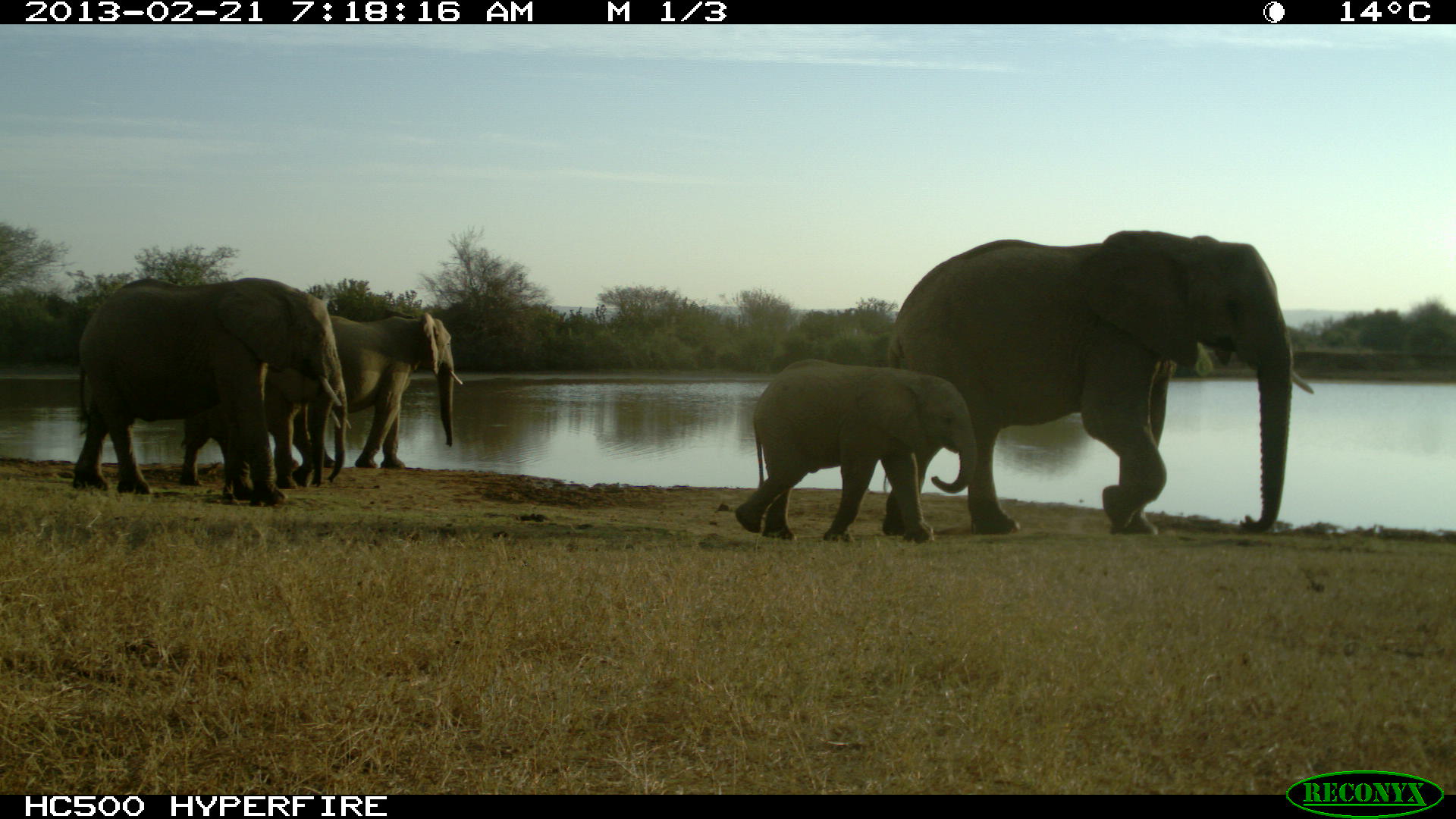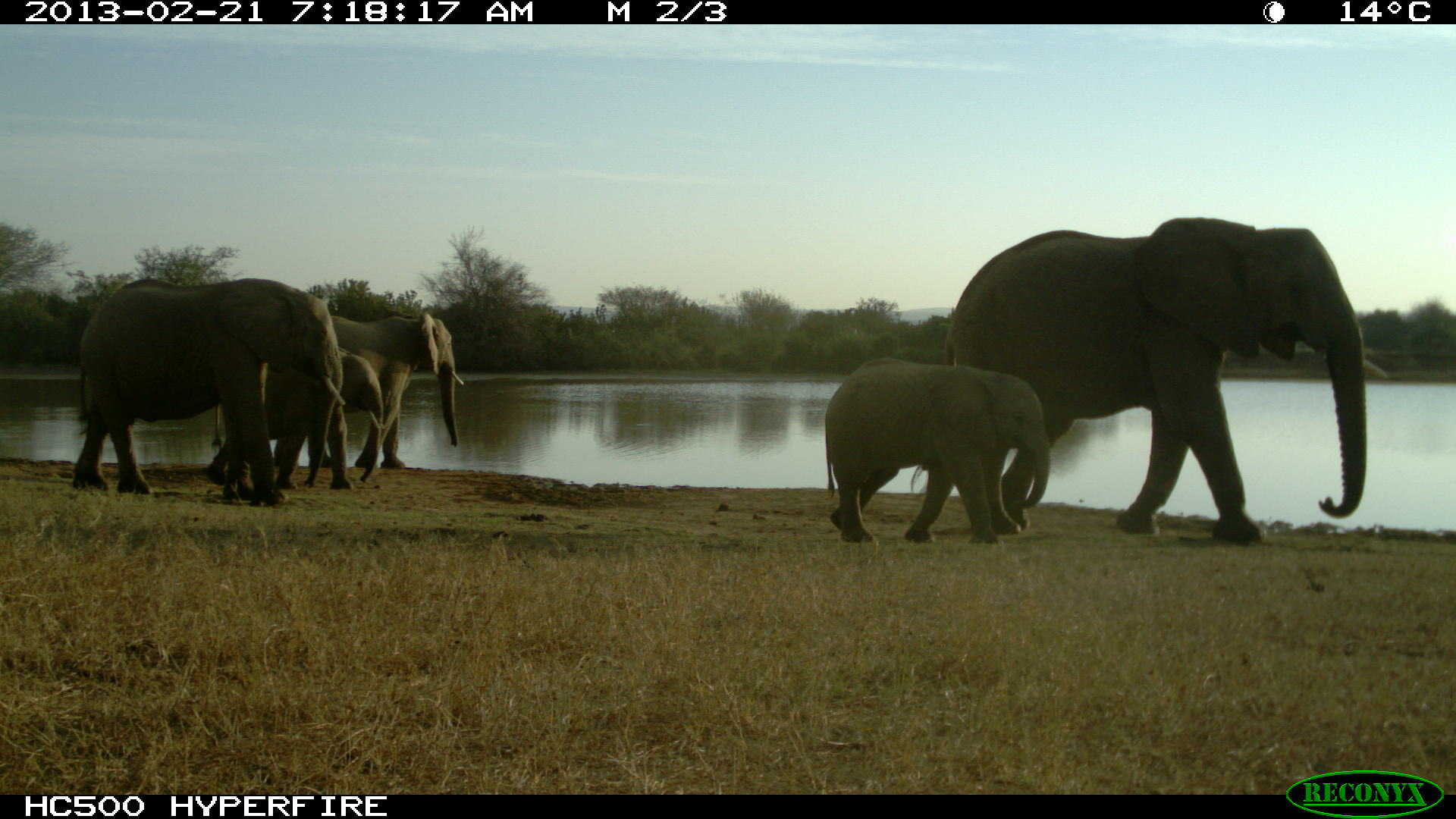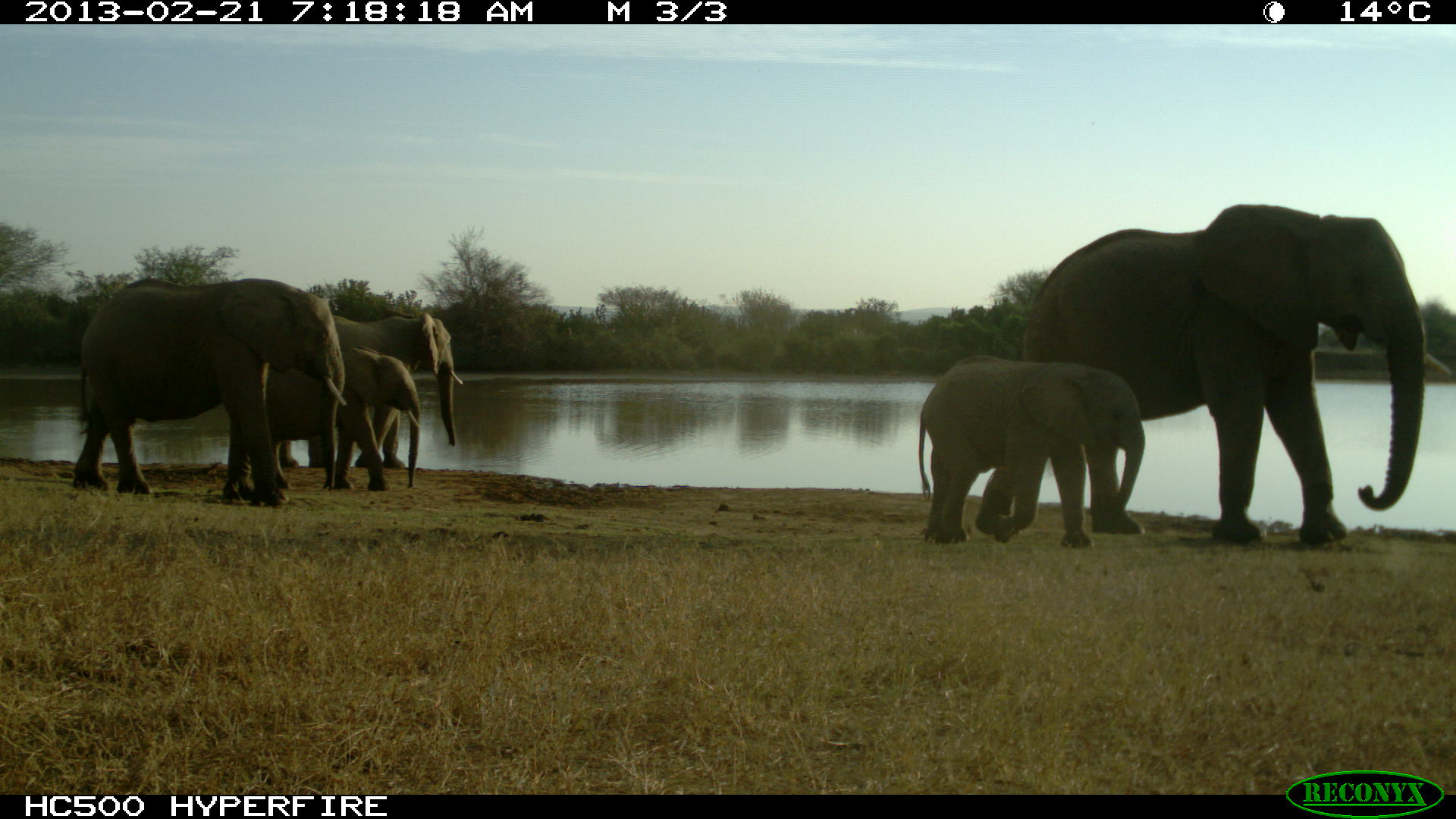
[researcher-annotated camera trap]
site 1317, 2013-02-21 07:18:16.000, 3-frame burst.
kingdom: Animalia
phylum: Chordata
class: Mammalia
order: Proboscidea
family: Elephantidae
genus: Loxodonta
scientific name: Loxodonta africana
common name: african bush elephant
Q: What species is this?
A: Loxodonta africana (african bush elephant).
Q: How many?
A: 6.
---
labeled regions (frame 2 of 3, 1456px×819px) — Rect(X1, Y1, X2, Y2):
loxodonta africana: Rect(906, 216, 1387, 547); Rect(72, 279, 343, 507); Rect(825, 356, 1050, 543); Rect(208, 312, 465, 469); Rect(208, 343, 387, 489)